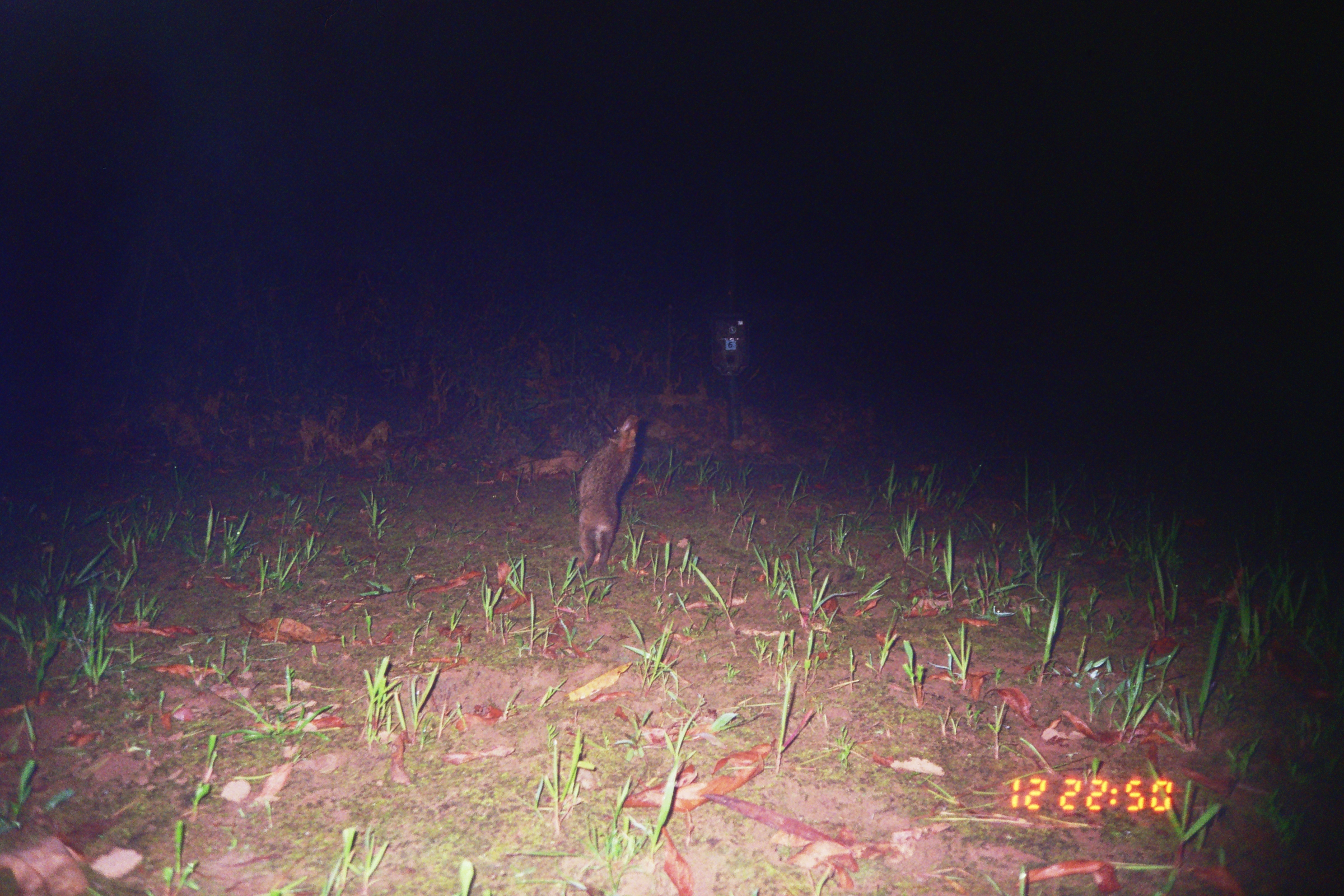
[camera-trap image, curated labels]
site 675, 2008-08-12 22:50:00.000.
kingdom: Animalia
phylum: Chordata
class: Mammalia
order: Lagomorpha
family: Leporidae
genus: Sylvilagus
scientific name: Sylvilagus brasiliensis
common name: tapeti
Sylvilagus brasiliensis (tapeti).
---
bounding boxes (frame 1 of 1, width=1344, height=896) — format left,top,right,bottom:
sylvilagus brasiliensis: 577,414,639,577